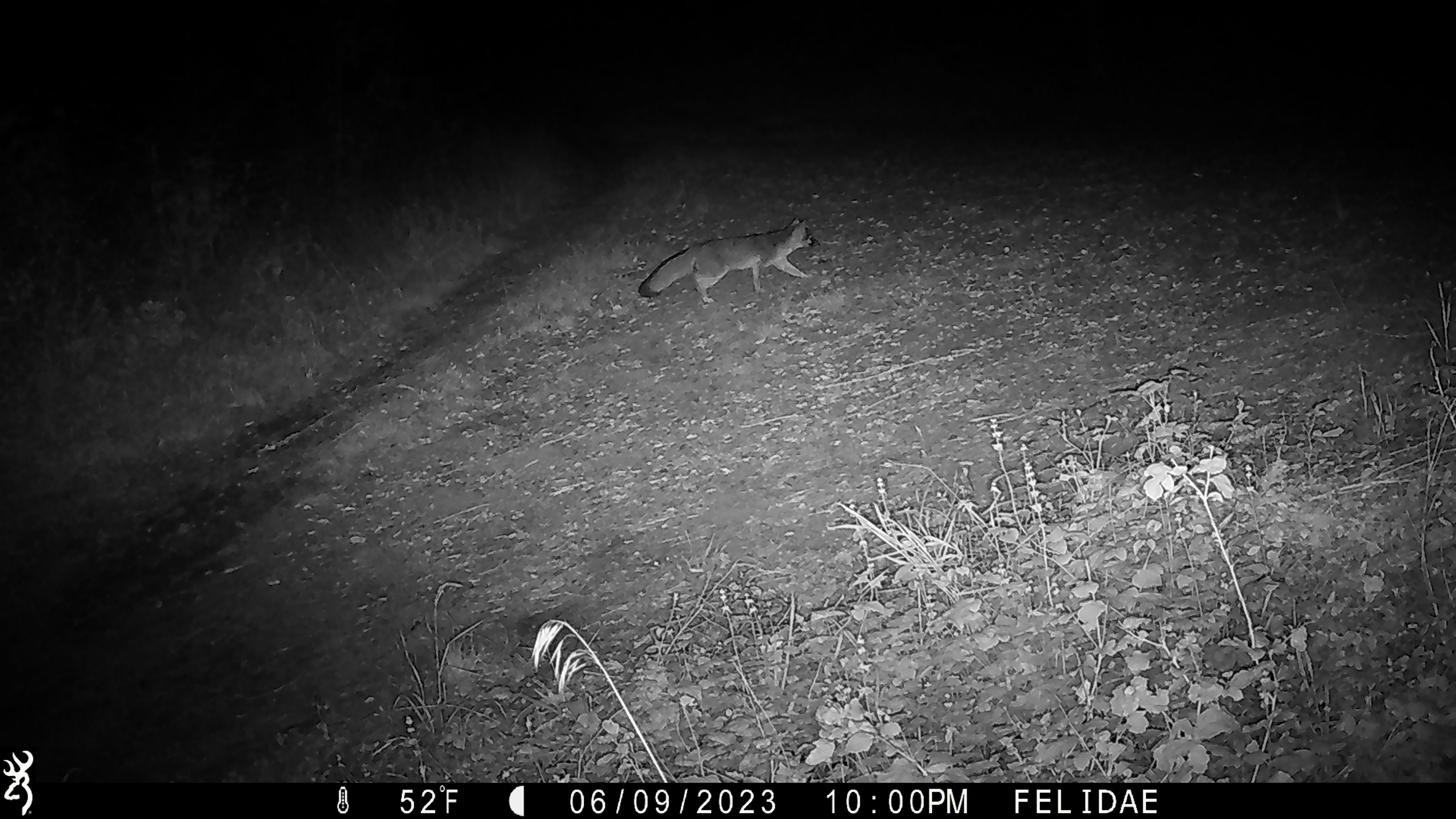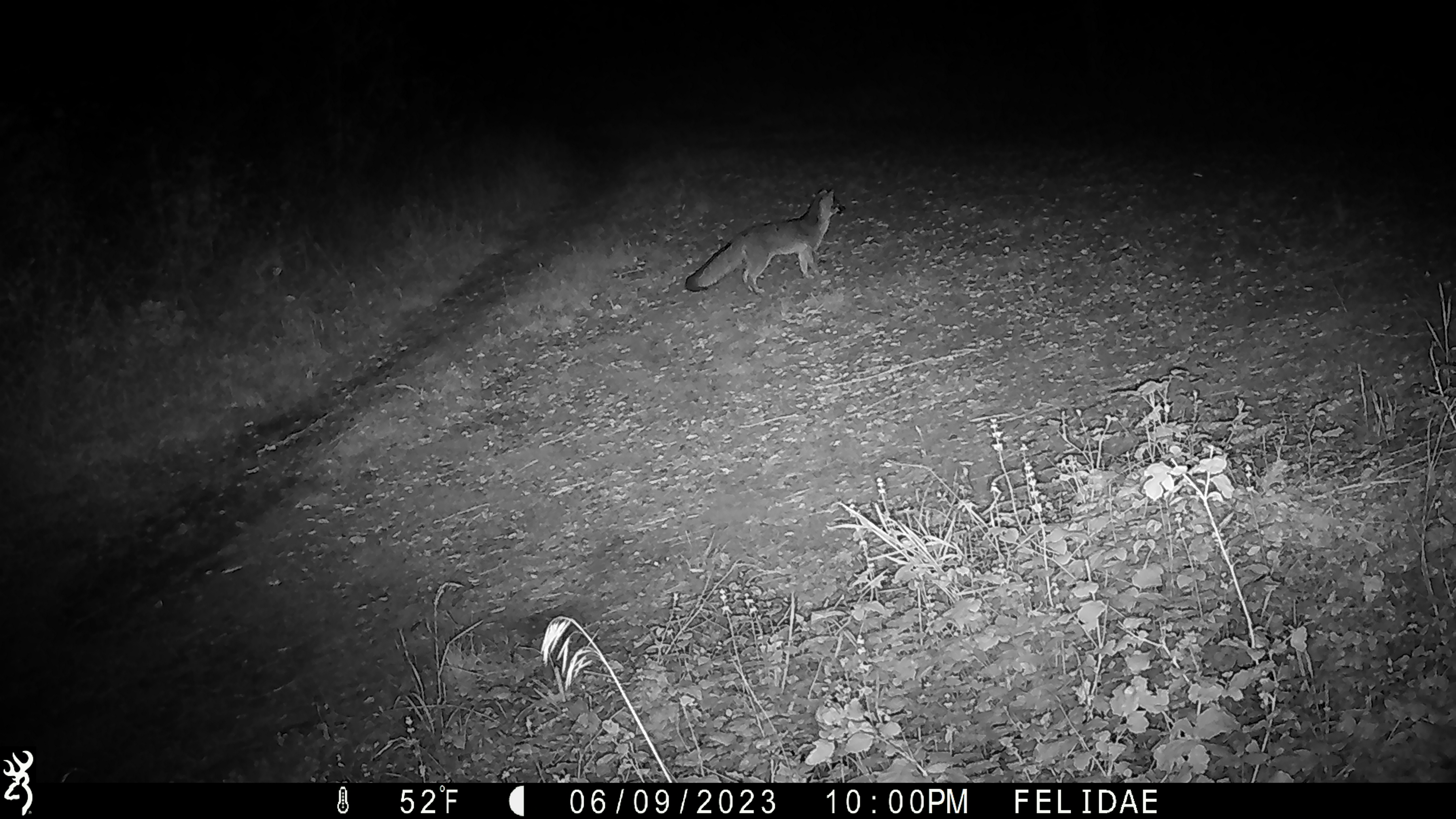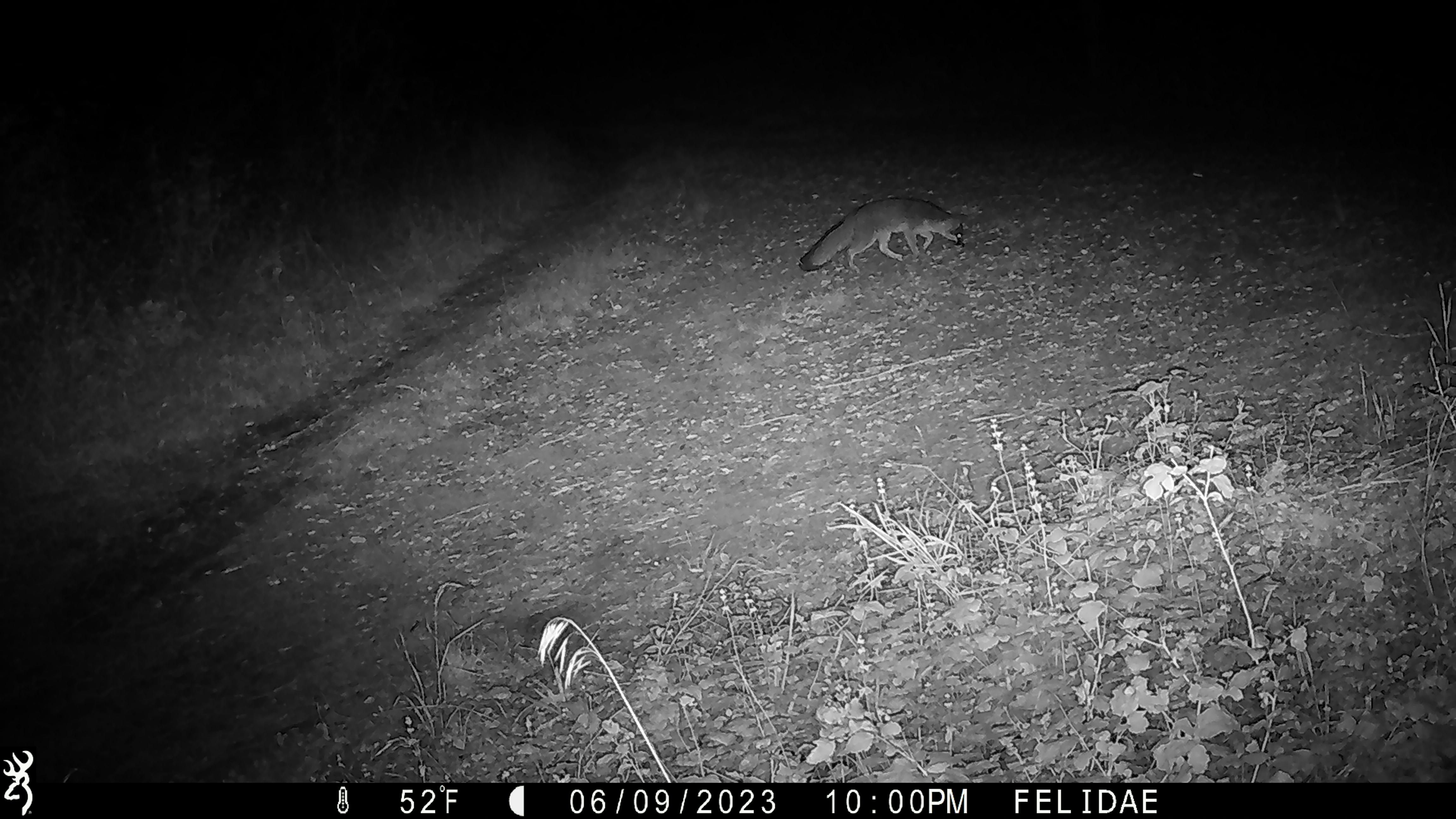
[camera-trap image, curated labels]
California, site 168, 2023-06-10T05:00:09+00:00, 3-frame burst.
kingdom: Animalia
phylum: Chordata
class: Mammalia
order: Carnivora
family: Canidae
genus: Urocyon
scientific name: Urocyon cinereoargenteus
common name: gray fox